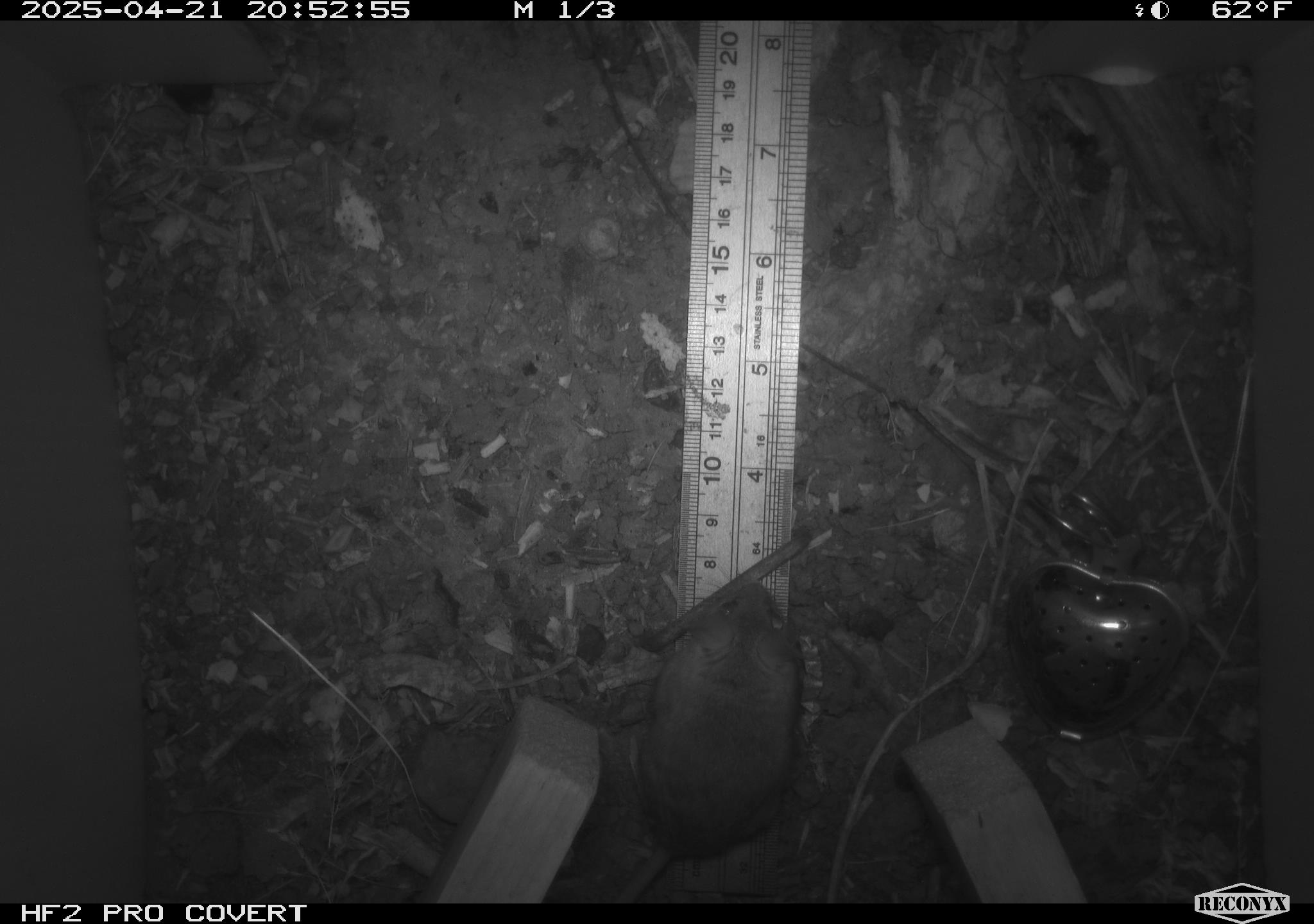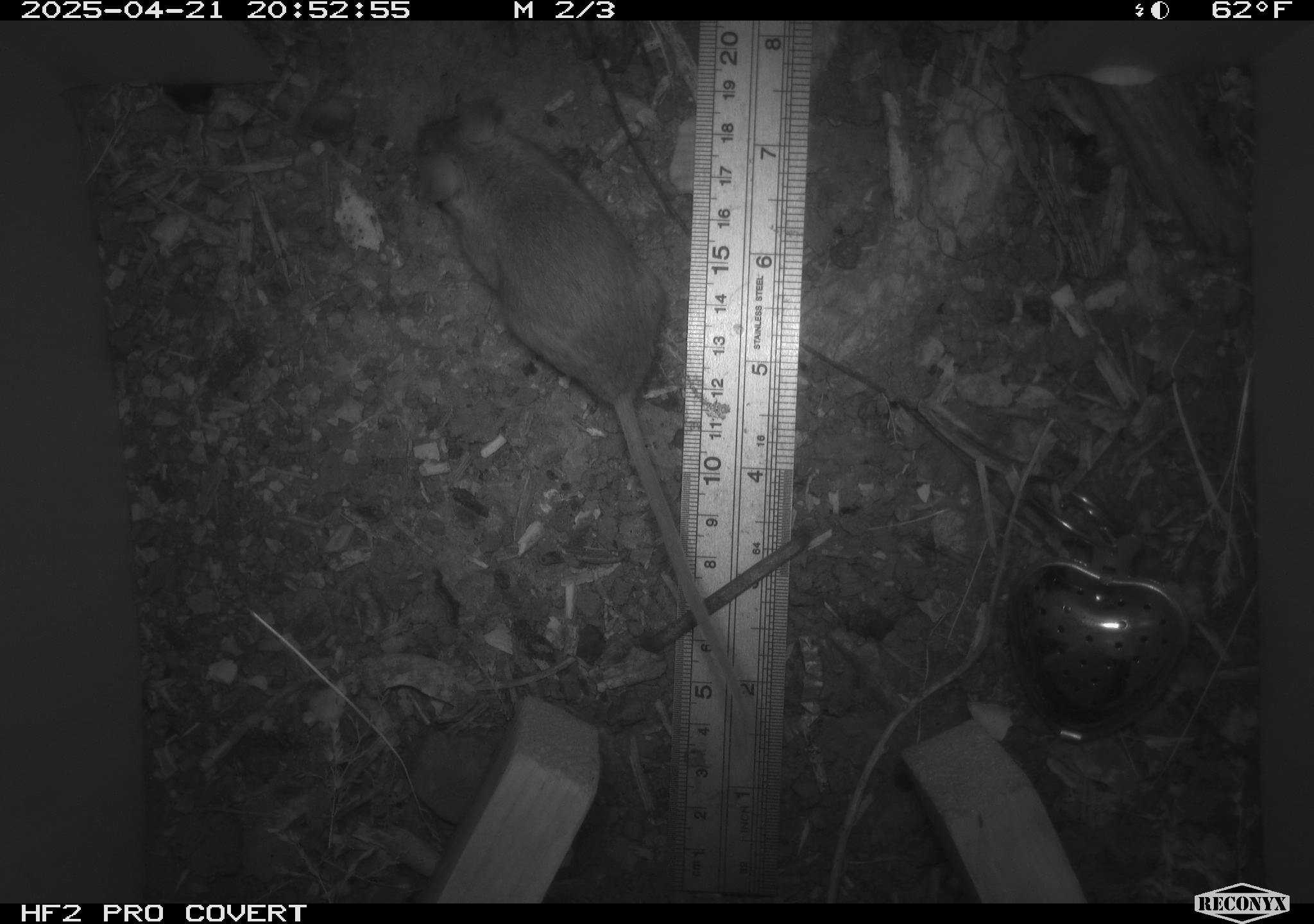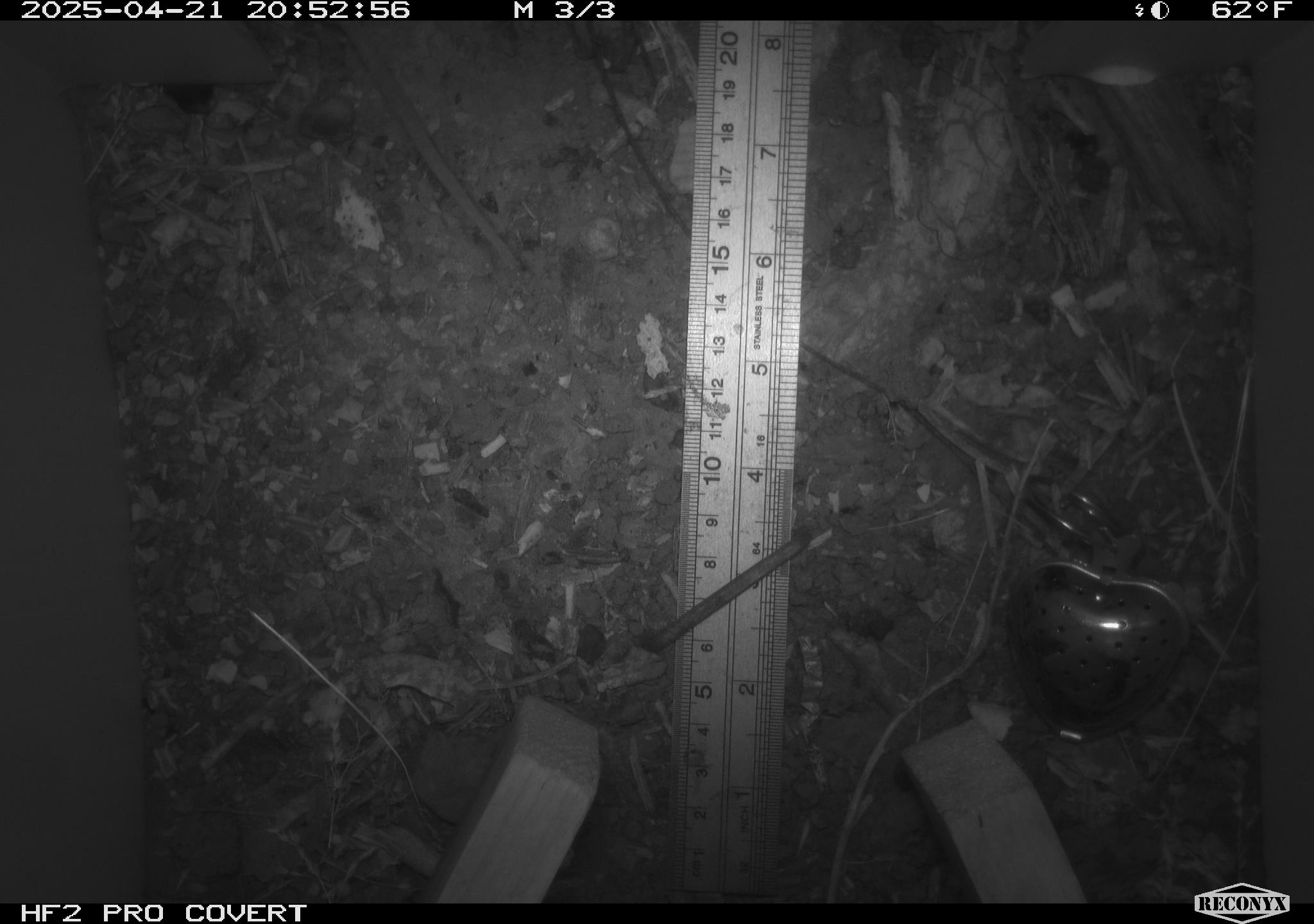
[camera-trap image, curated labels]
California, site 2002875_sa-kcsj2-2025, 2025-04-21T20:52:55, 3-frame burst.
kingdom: Animalia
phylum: Chordata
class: Mammalia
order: Rodentia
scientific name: Rodentia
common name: rodent